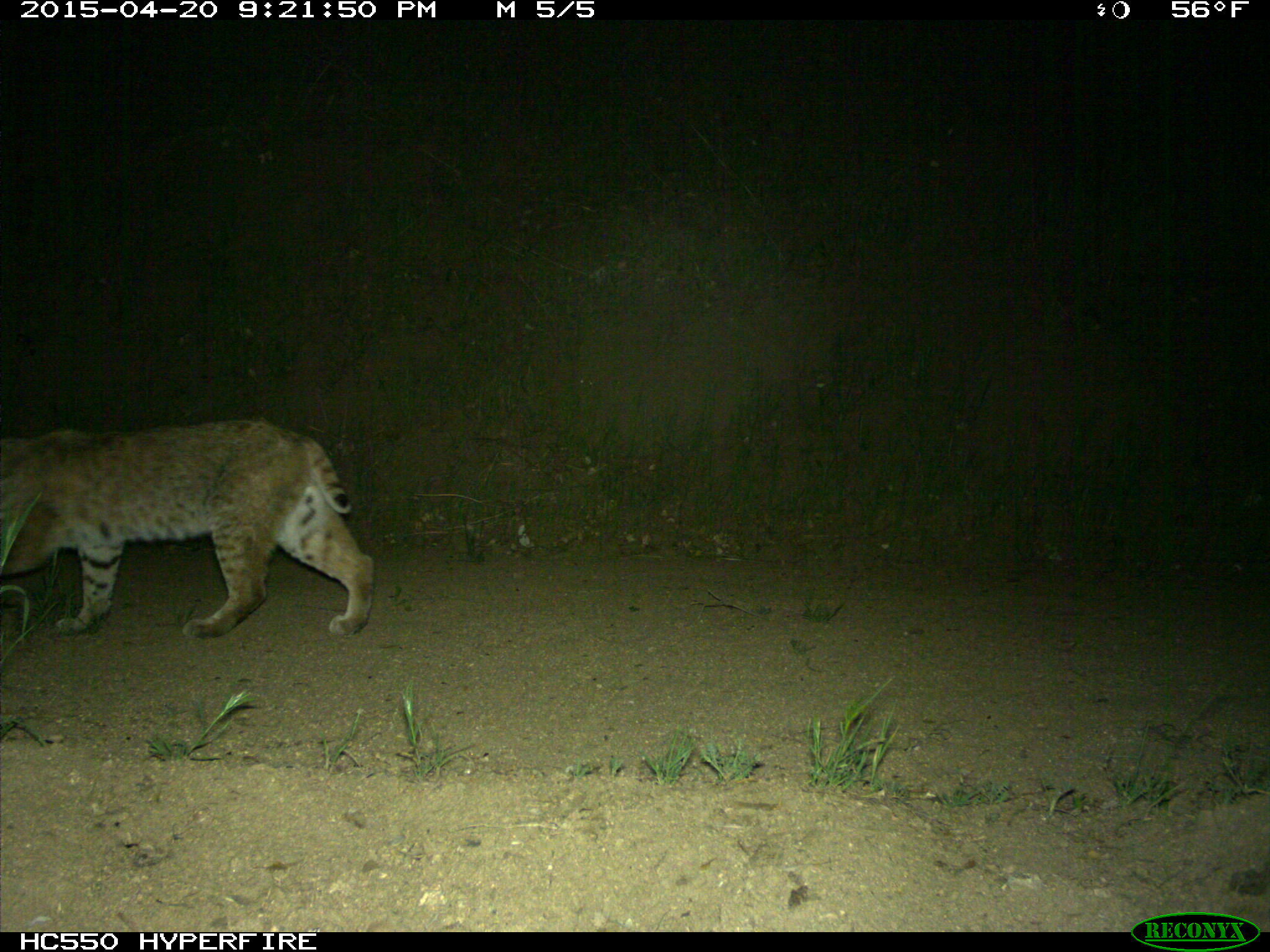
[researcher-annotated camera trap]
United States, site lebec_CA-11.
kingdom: Animalia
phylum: Chordata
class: Mammalia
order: Carnivora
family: Felidae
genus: Lynx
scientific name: Lynx rufus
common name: bobcat